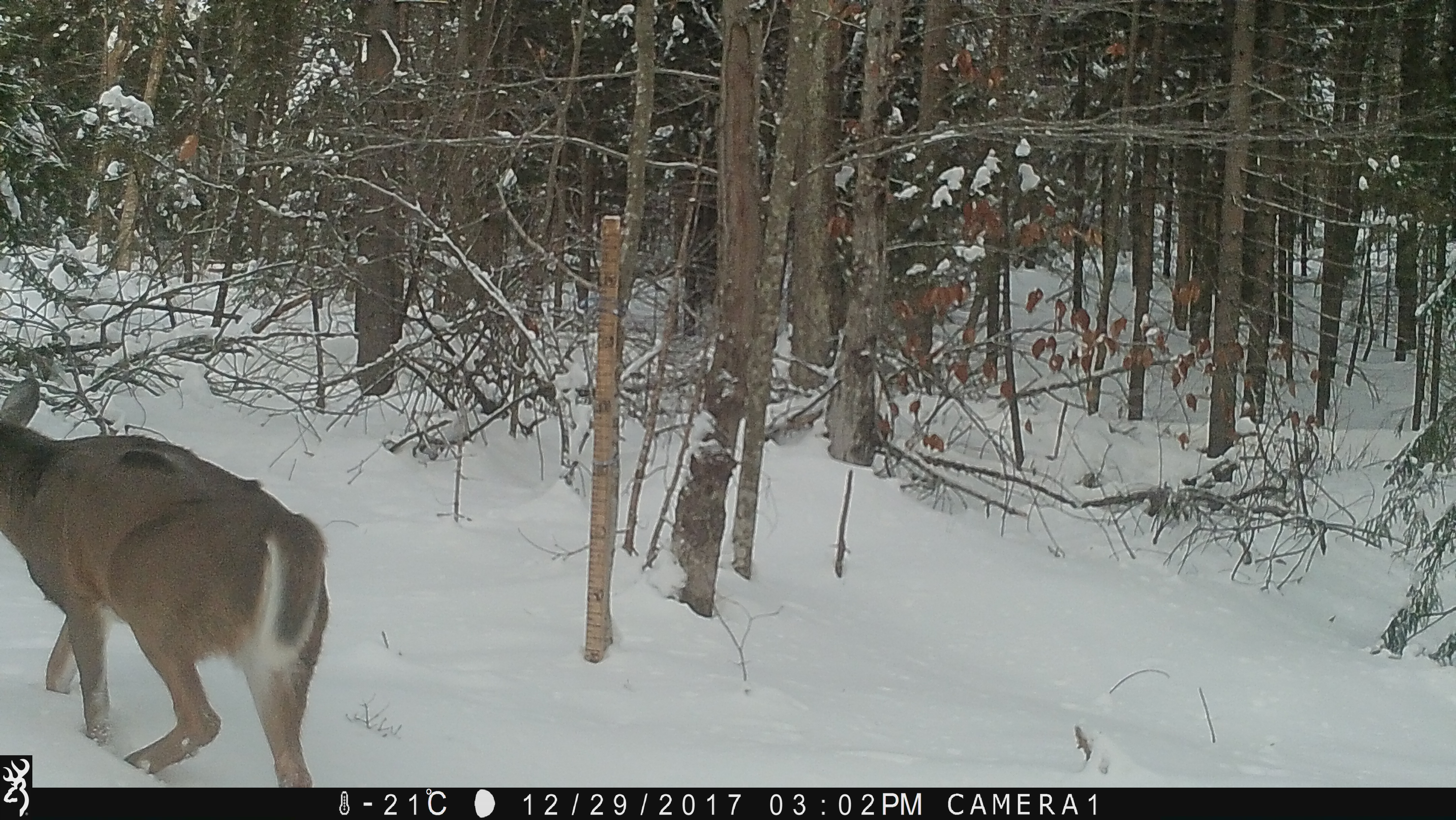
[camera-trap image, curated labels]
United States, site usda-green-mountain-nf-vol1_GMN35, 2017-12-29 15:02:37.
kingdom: Animalia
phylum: Chordata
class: Mammalia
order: Artiodactyla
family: Cervidae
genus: Odocoileus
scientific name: Odocoileus virginianus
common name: white-tailed deer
White-tailed deer (Odocoileus virginianus).